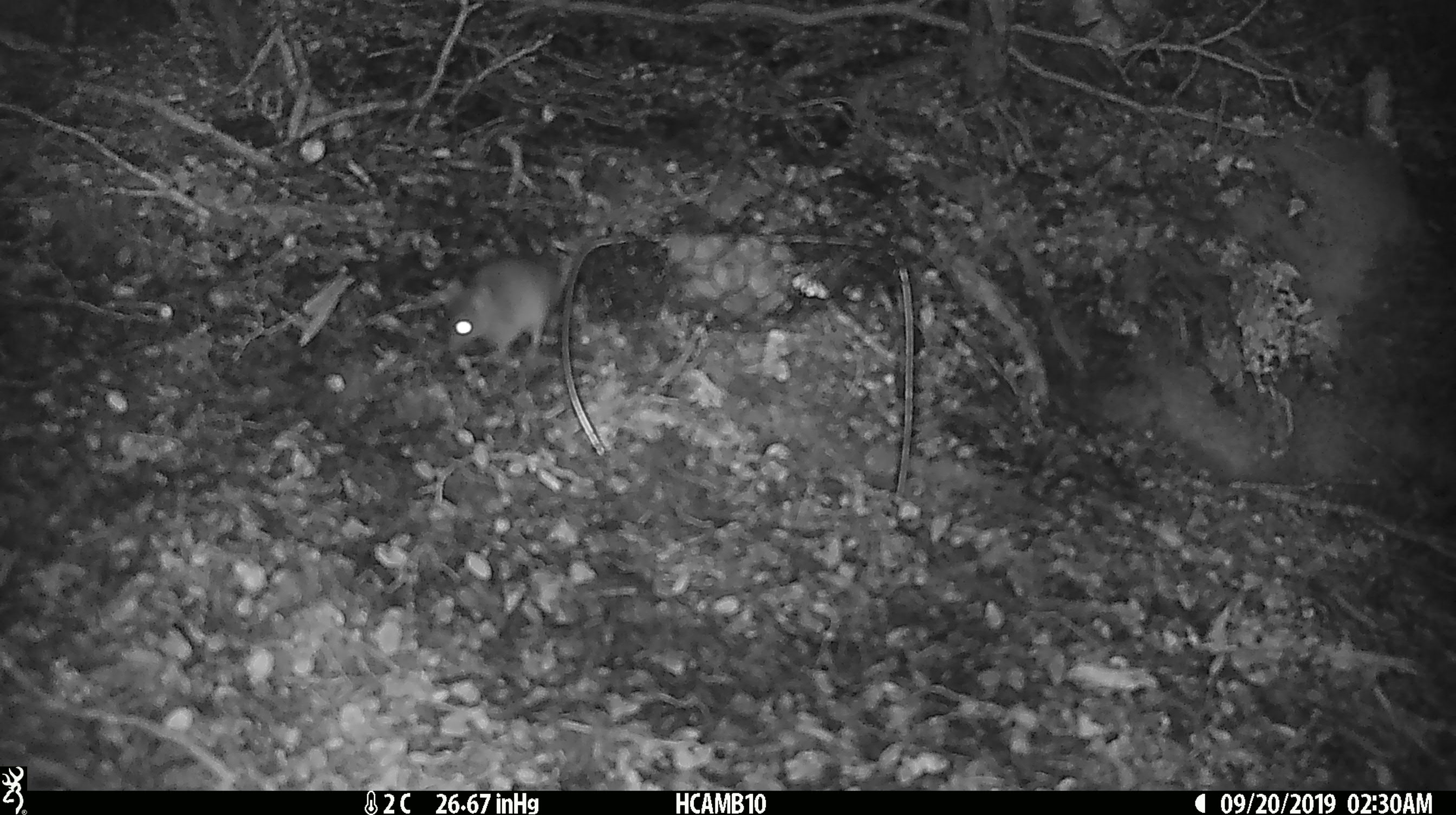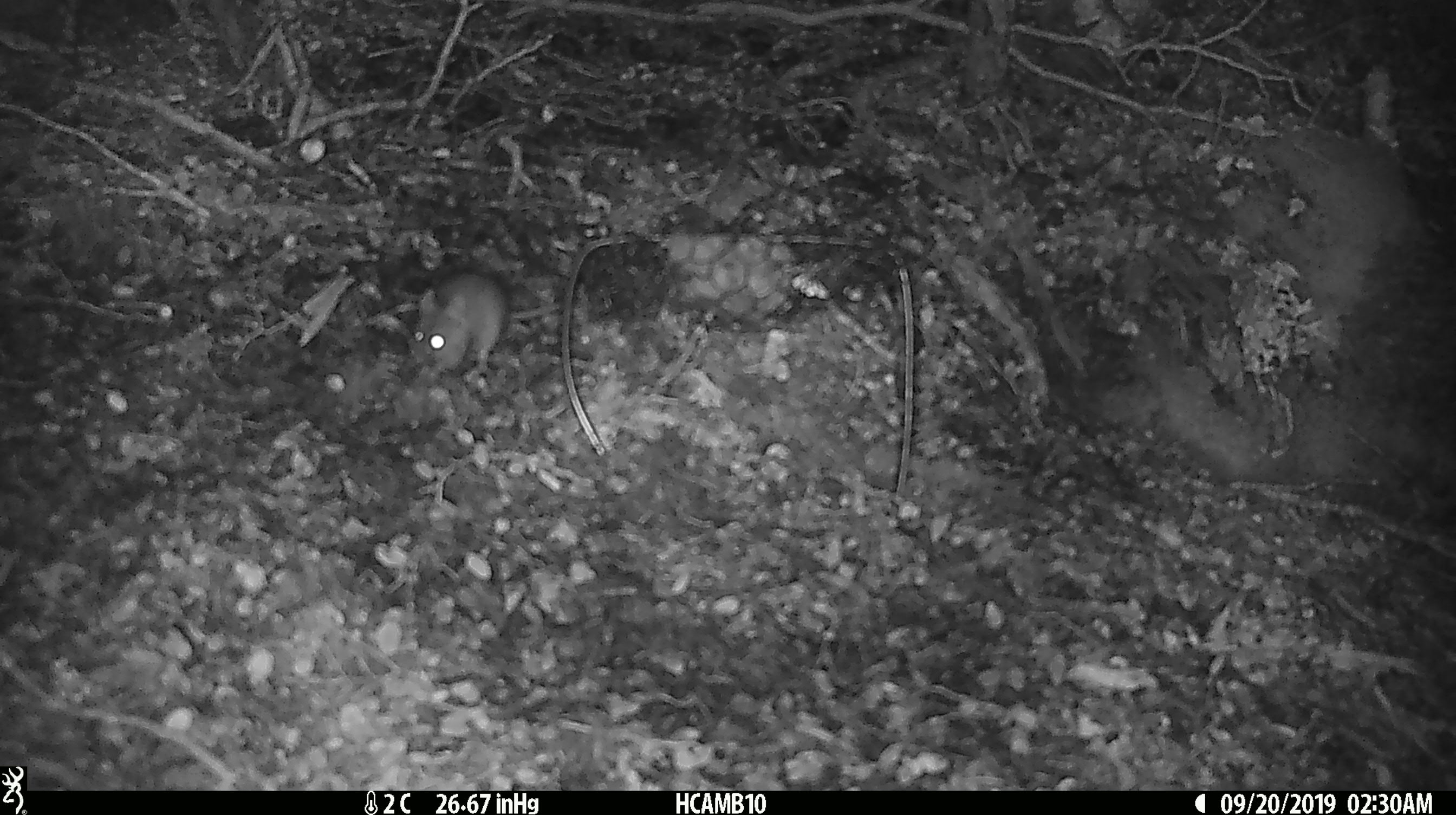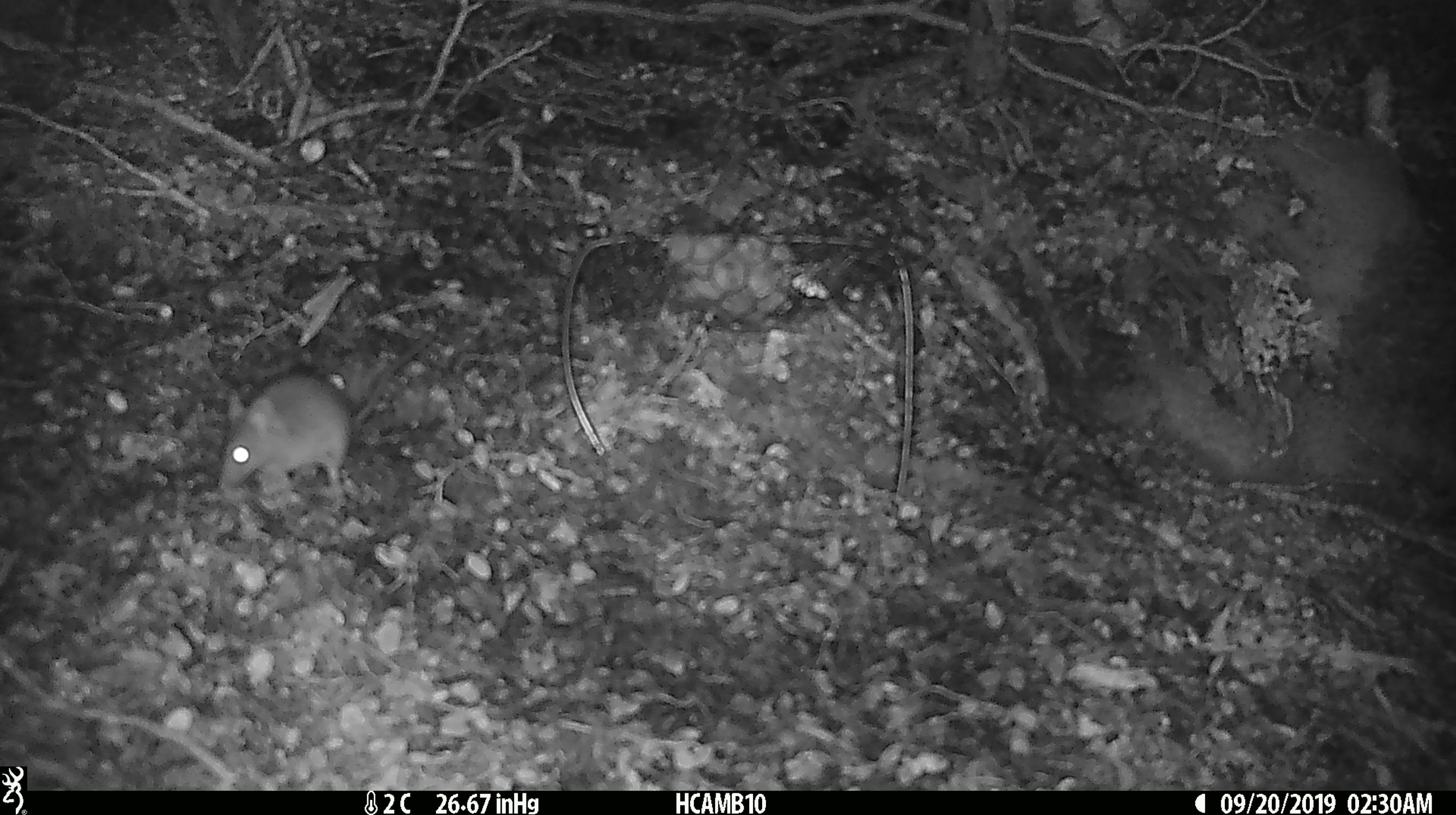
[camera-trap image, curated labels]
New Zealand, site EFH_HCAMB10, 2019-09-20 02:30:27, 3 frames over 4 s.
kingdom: Animalia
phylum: Chordata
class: Mammalia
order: Rodentia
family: Muridae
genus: Mus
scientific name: Mus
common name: mouse